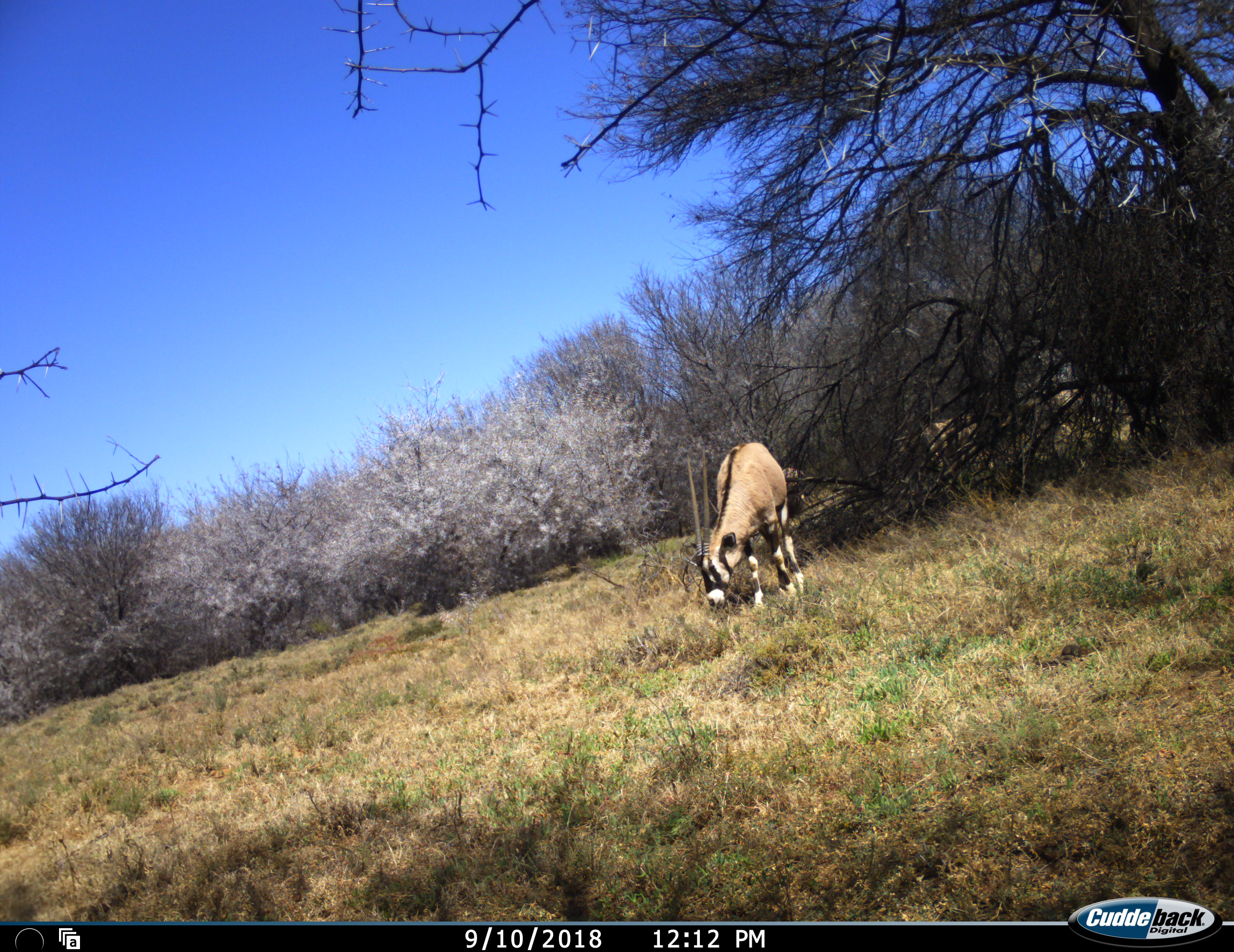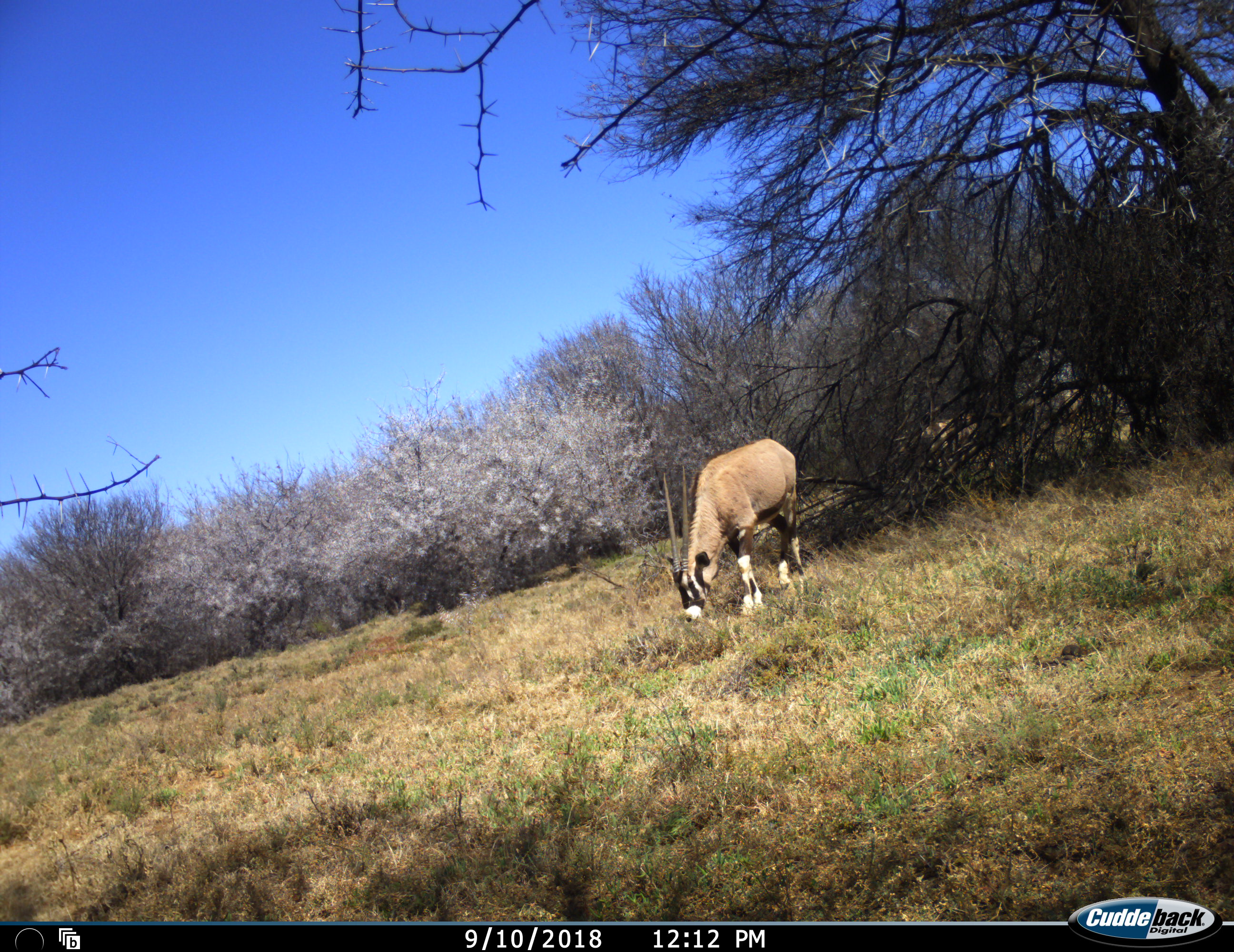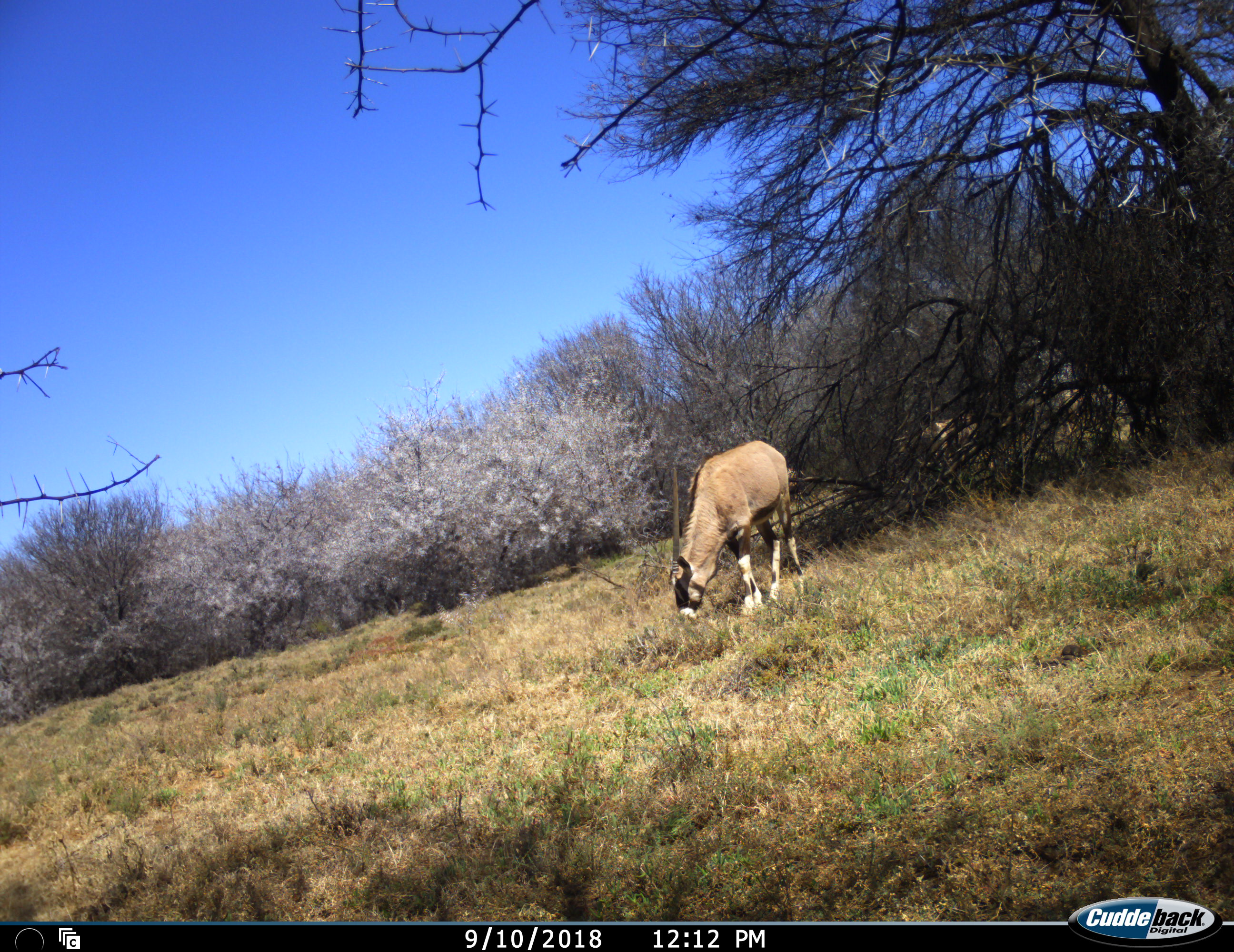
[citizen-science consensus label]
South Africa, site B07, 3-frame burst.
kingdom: Animalia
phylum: Chordata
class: Mammalia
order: Artiodactyla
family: Bovidae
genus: Oryx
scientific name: Oryx gazella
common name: gemsbok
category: gemsbokoryx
Gemsbokoryx (gemsbok) (Oryx gazella), count 3. Behavior (volunteer vote fractions): standing 40%, resting 0%, moving 0%, interacting 0%. Young present (vote fraction): 0%. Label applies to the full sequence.